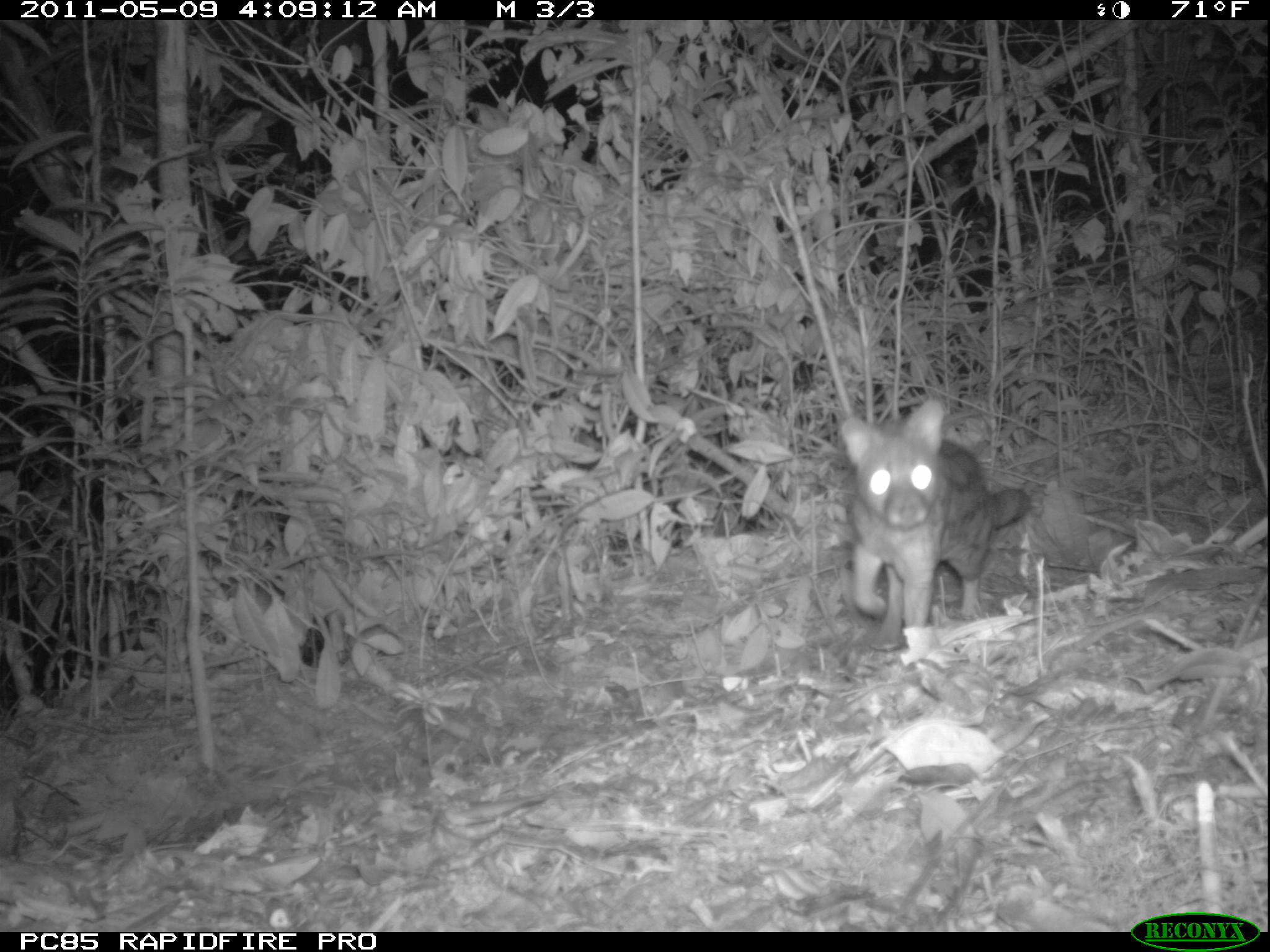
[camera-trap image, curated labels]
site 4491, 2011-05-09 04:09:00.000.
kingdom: Animalia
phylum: Chordata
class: Mammalia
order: Carnivora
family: Eupleridae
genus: Fossa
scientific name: Fossa fossana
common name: fanaloka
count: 1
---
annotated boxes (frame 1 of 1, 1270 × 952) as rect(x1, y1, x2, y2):
fossa fossana: rect(840, 397, 1031, 652)